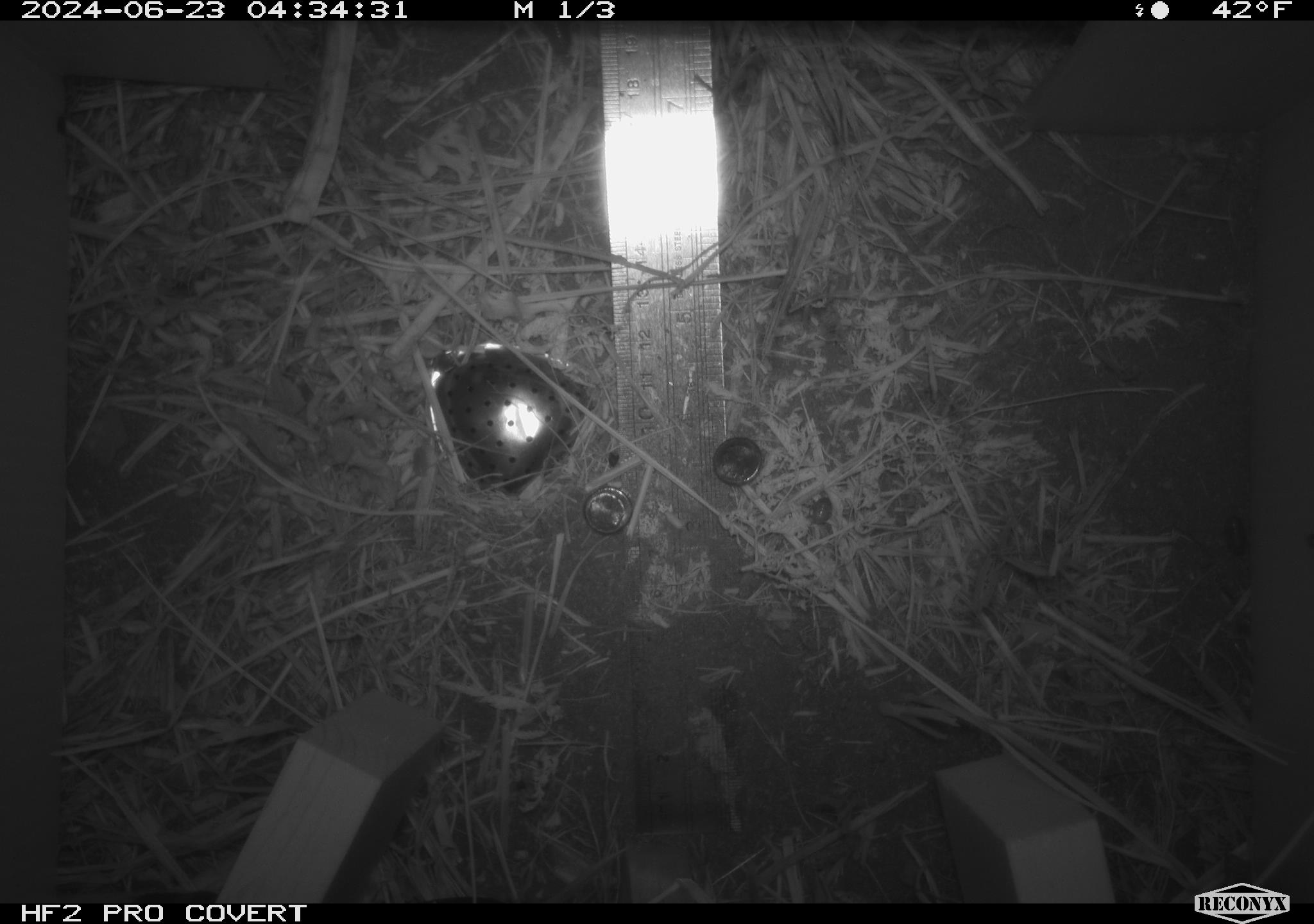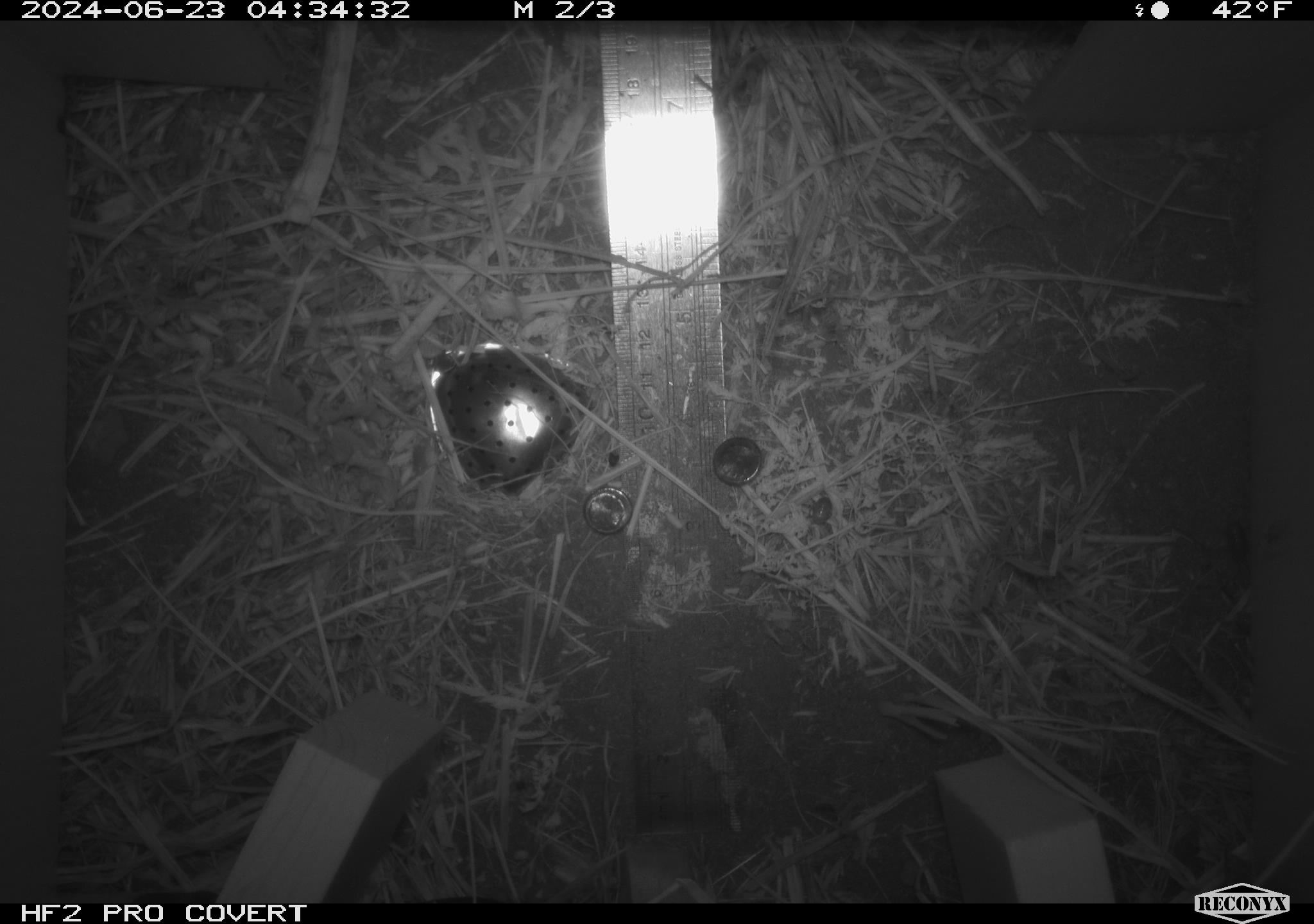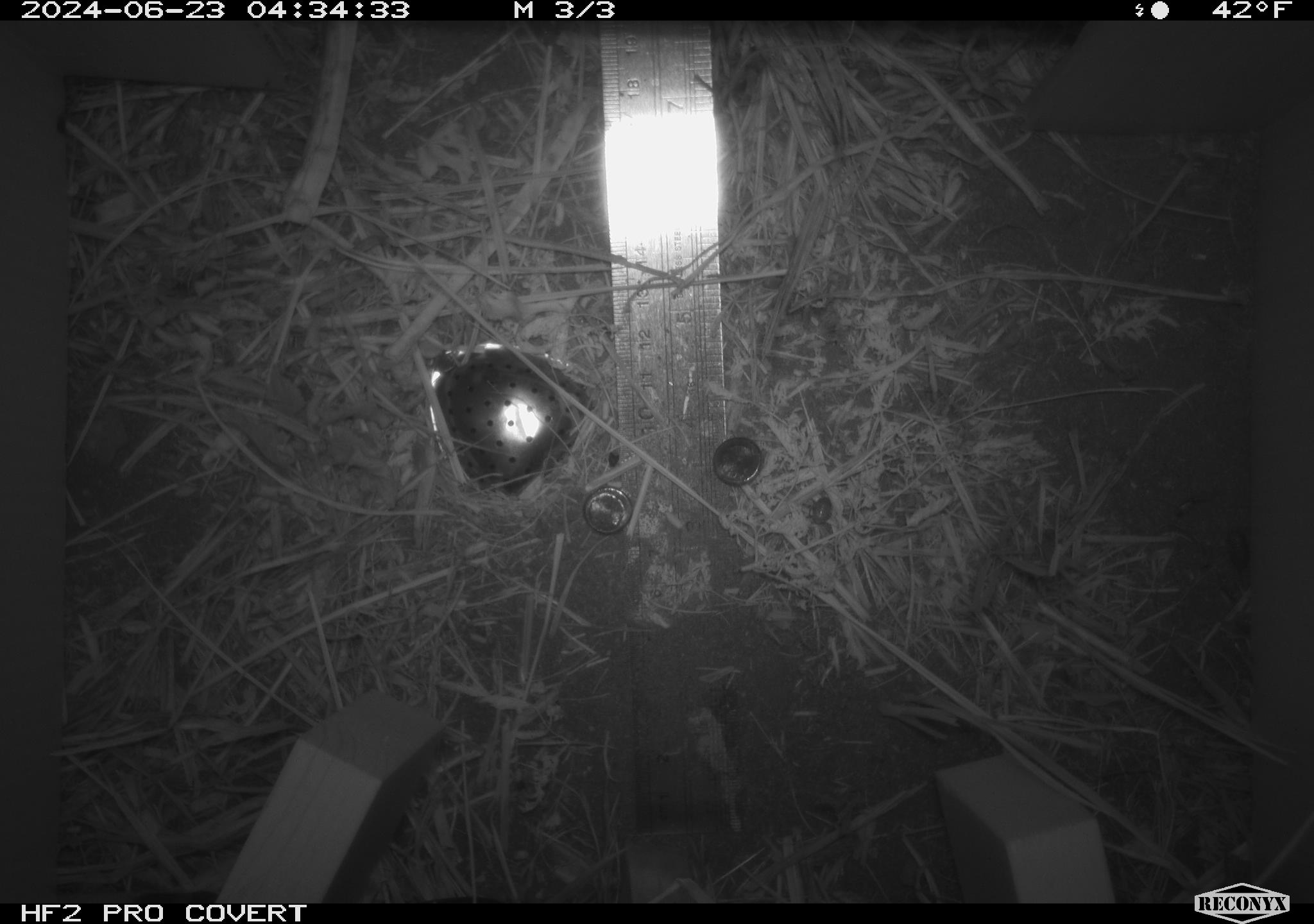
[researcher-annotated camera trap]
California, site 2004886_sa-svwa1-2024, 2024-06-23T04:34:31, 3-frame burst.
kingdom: Animalia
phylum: Chordata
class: Mammalia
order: Eulipotyphla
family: Soricidae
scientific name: Soricidae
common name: shrews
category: soricidae family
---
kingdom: Animalia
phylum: Arthropoda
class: Malacostraca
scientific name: Malacostraca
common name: amphipods, crabs, isopods, krill, lobsters and shrimps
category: malacostracan